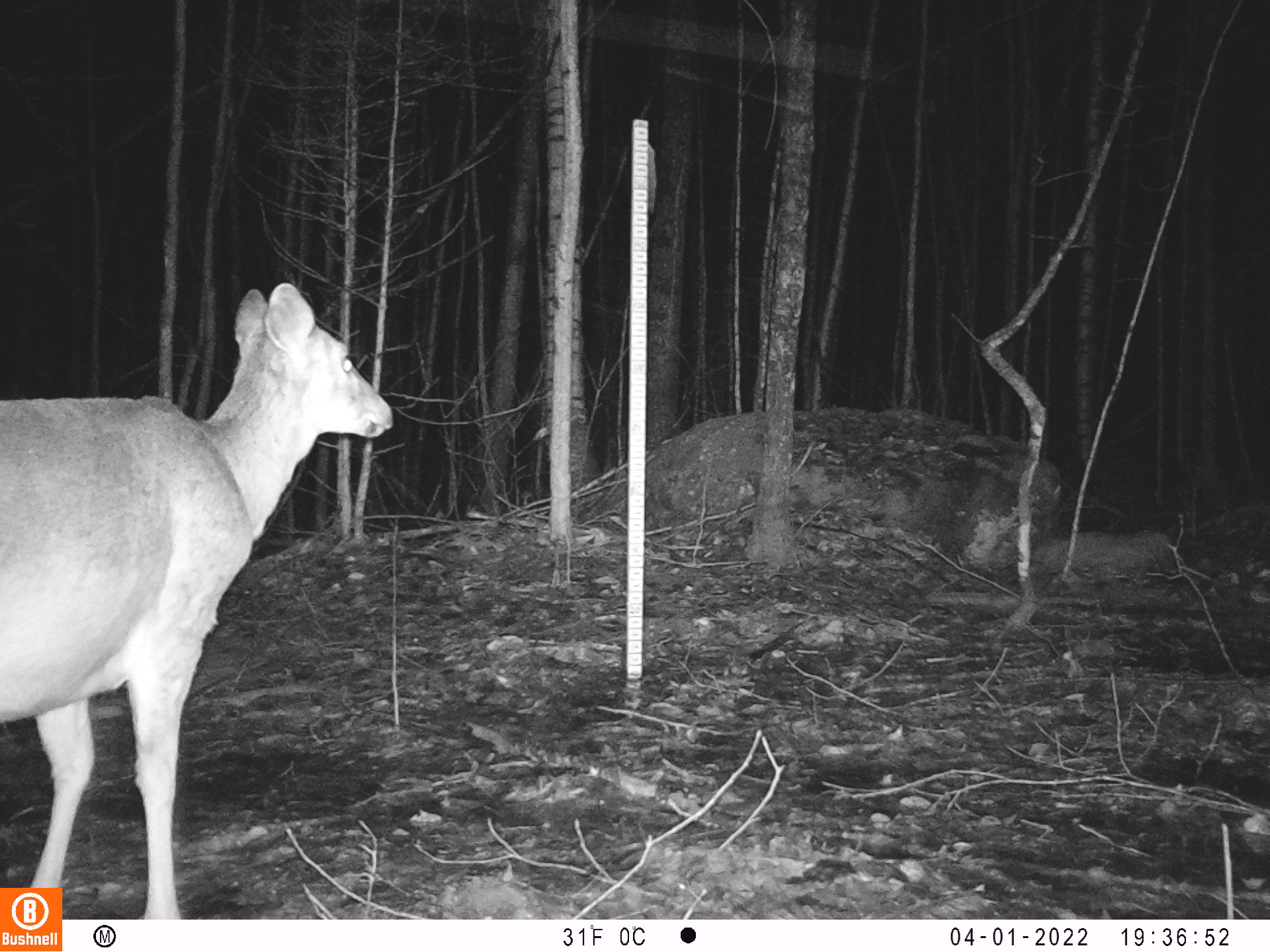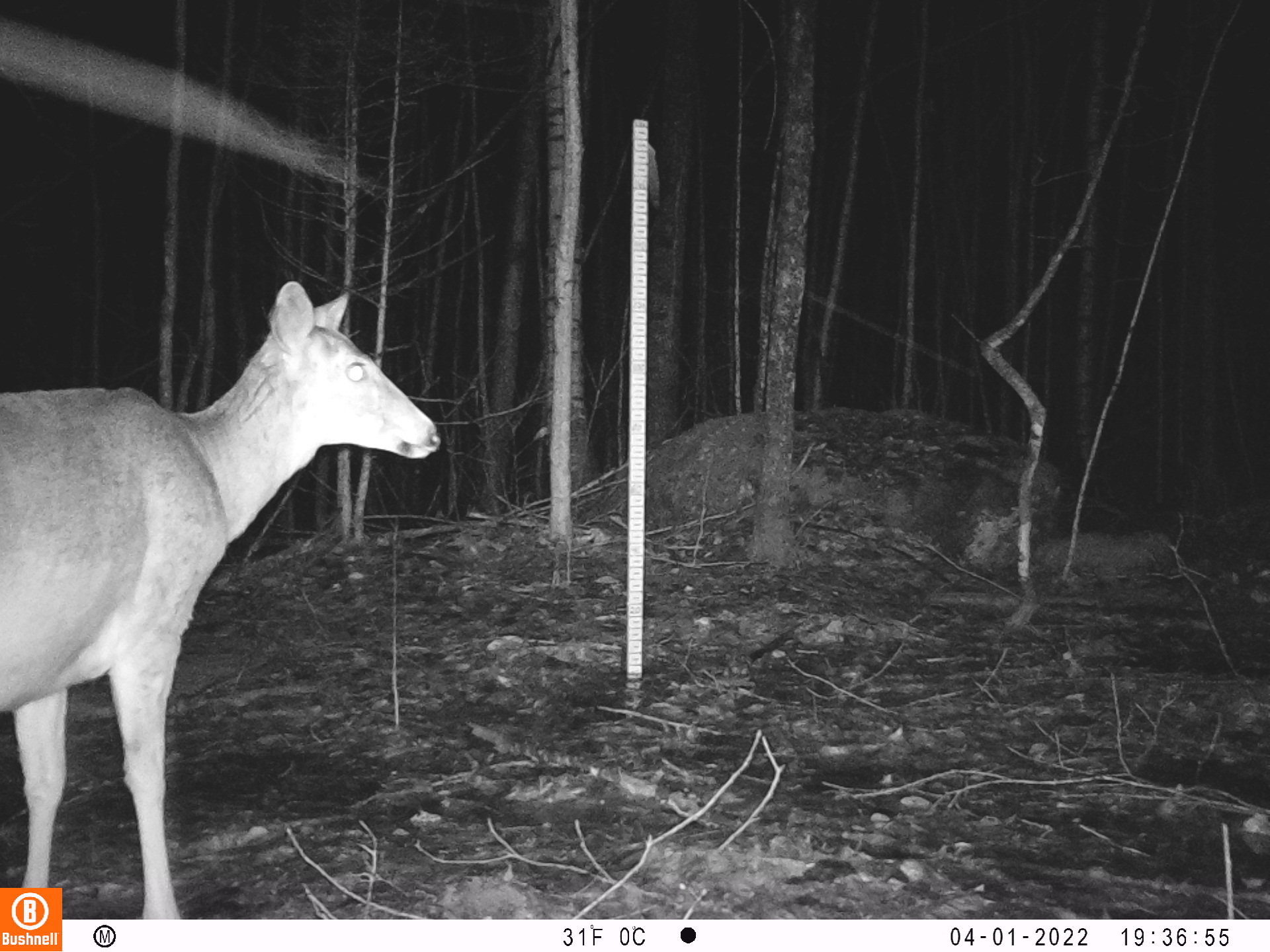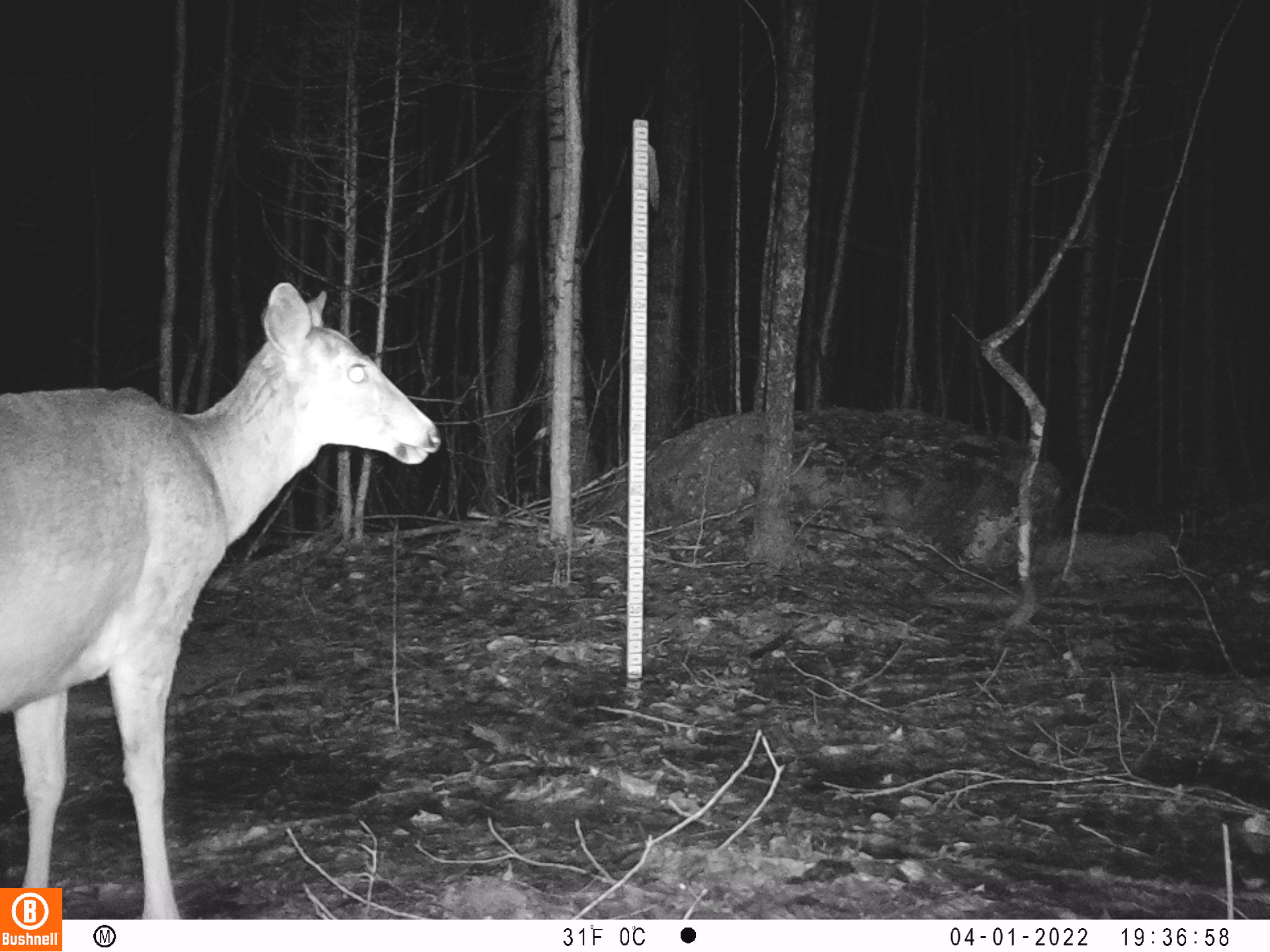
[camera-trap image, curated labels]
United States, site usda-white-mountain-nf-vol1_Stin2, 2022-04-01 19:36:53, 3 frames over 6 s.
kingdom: Animalia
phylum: Chordata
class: Mammalia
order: Artiodactyla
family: Cervidae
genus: Odocoileus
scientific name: Odocoileus virginianus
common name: white-tailed deer